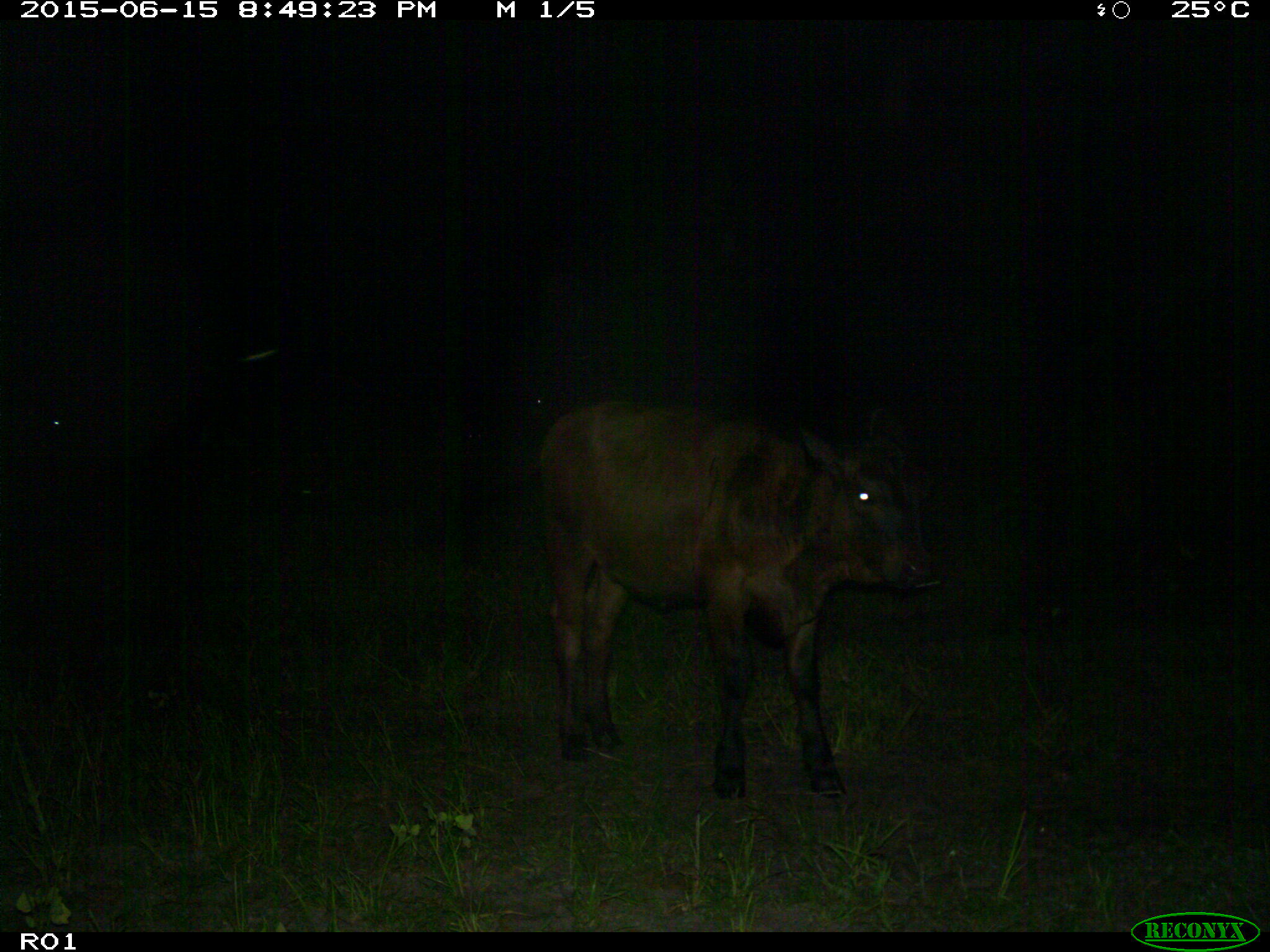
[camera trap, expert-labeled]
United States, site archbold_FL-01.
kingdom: Animalia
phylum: Chordata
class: Mammalia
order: Artiodactyla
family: Bovidae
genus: Bos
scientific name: Bos taurus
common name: domestic cow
Bos taurus (domestic cow).